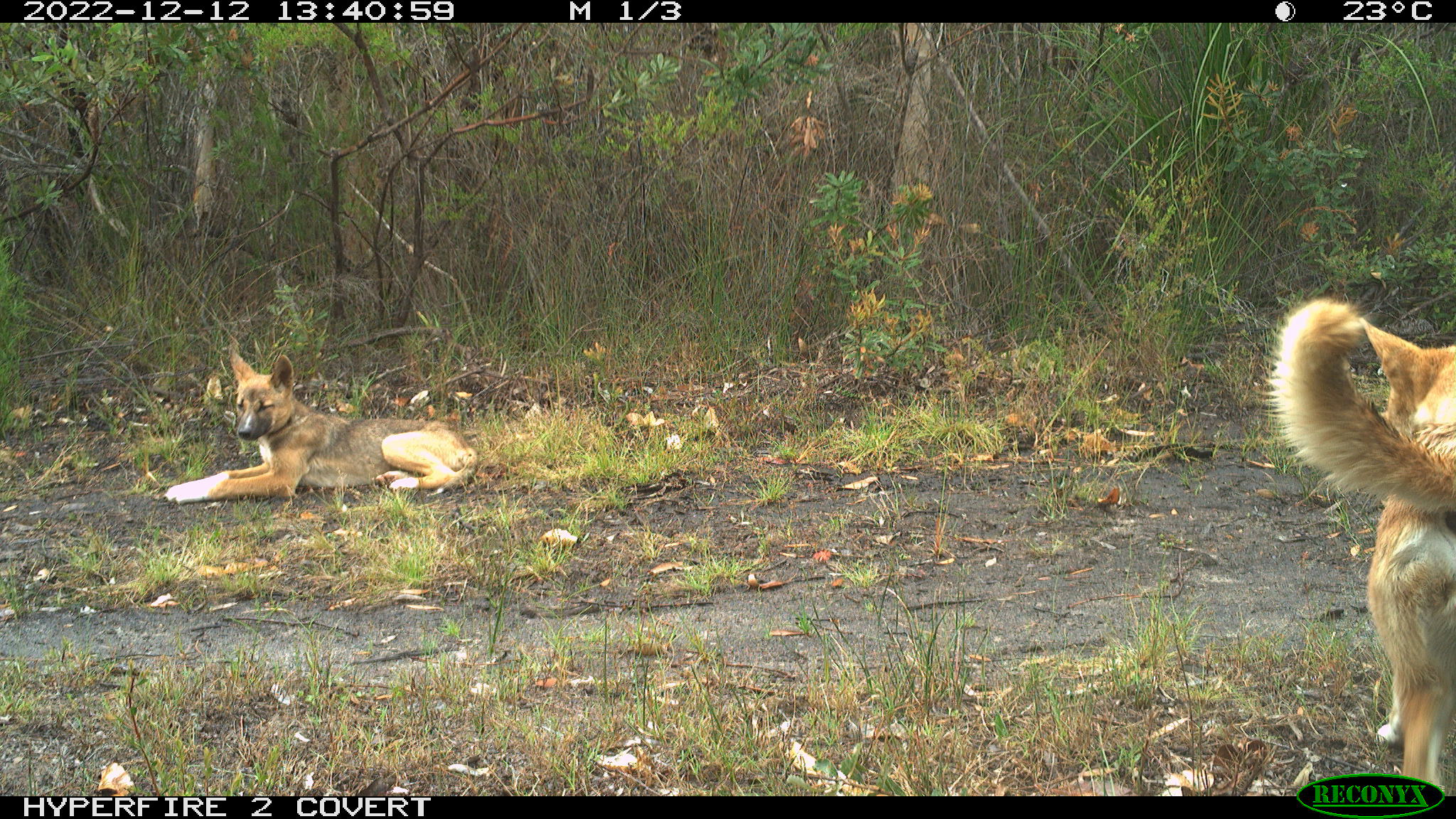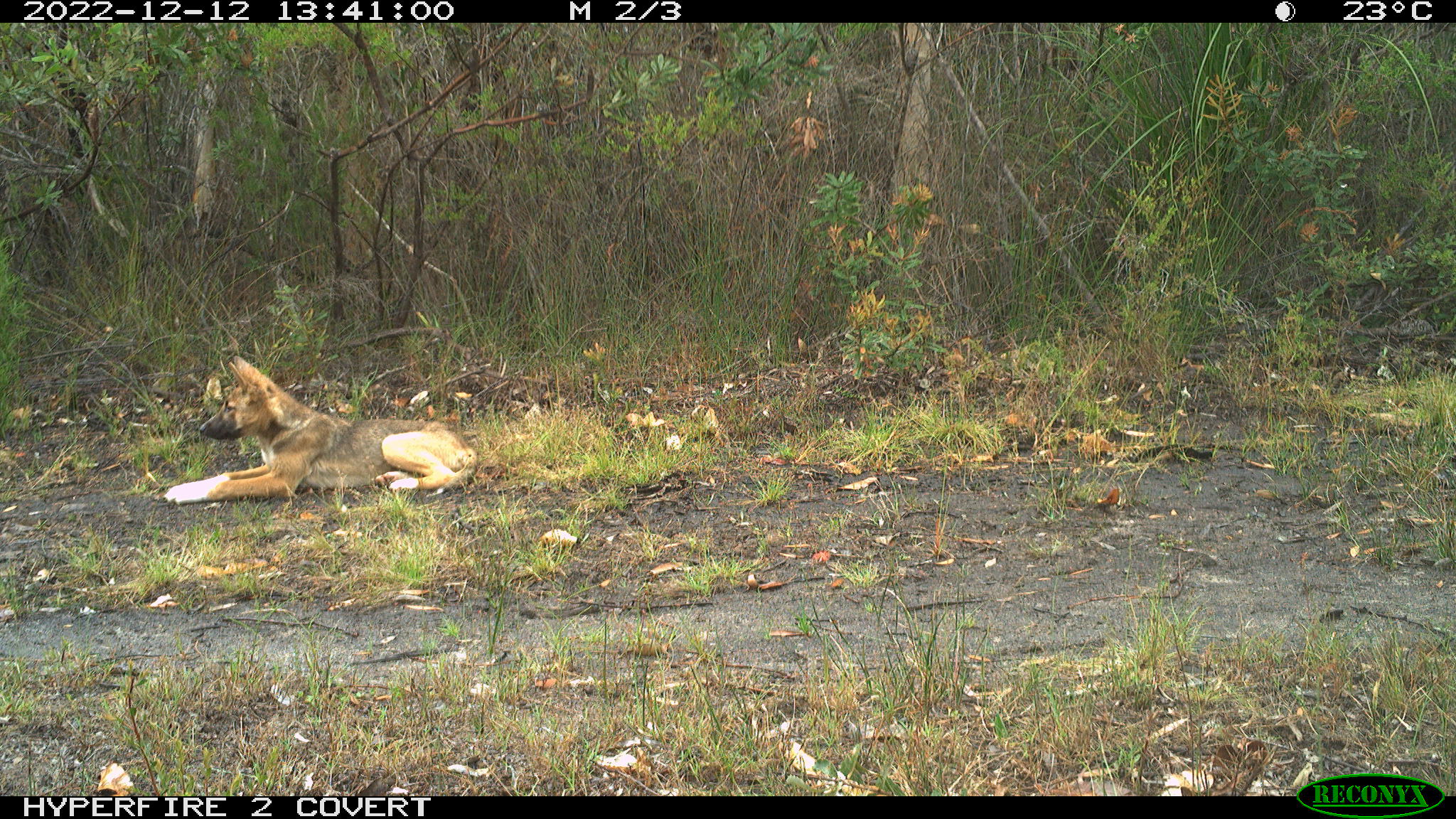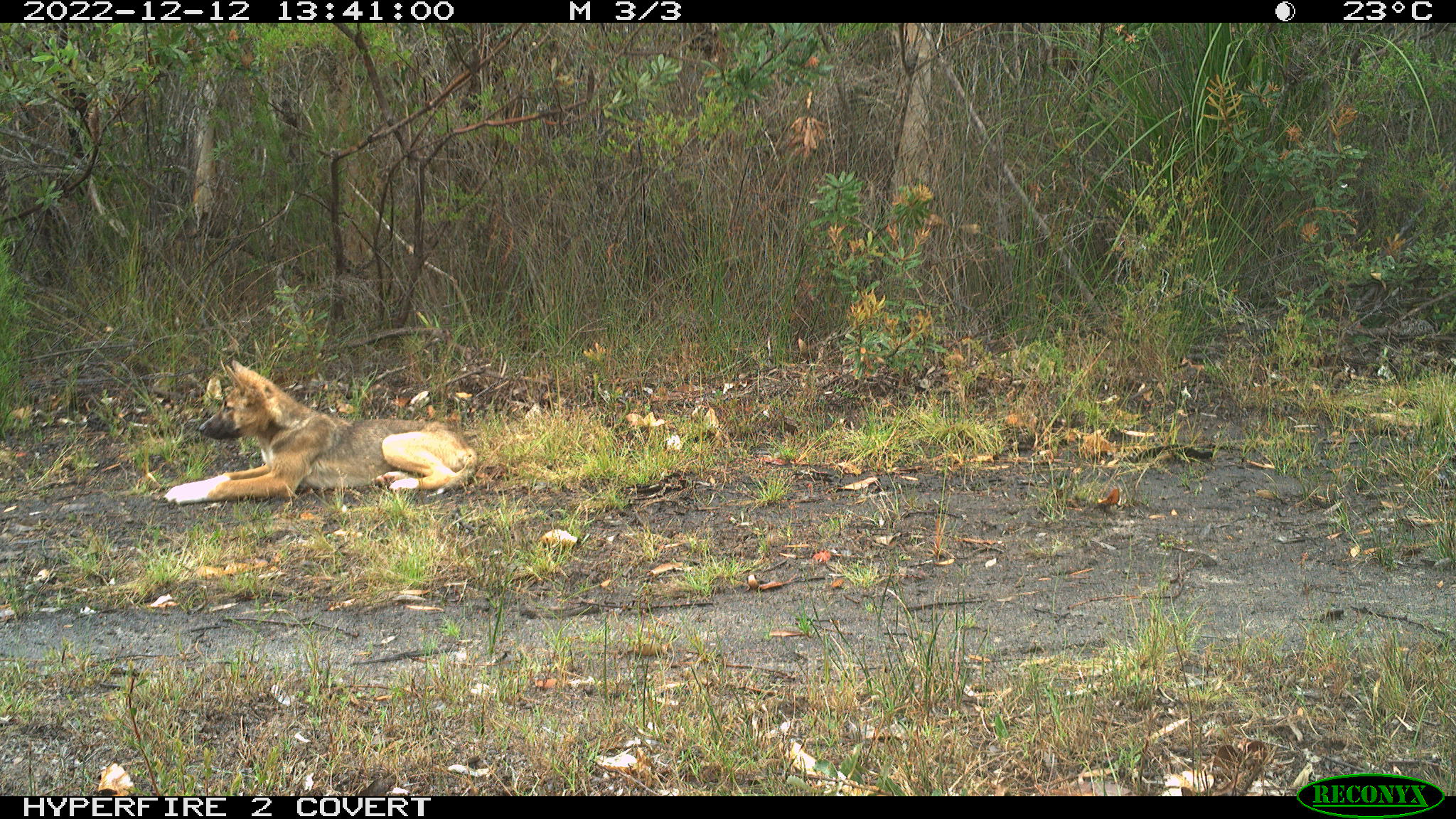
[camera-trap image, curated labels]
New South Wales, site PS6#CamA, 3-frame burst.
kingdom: Animalia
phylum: Chordata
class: Mammalia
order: Carnivora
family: Canidae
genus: Canis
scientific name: Canis familiaris dingo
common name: dingo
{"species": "dingo (Canis familiaris dingo)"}